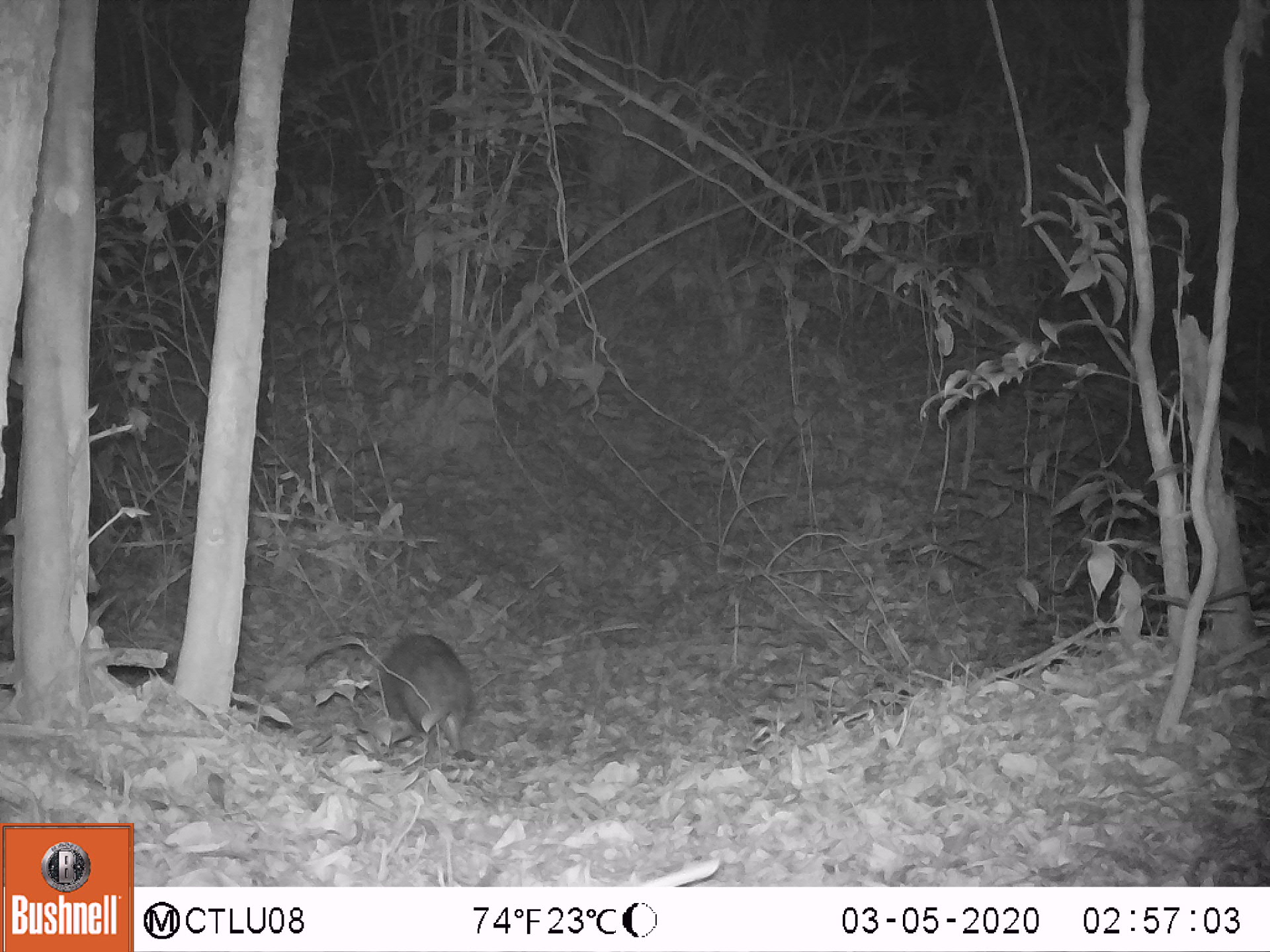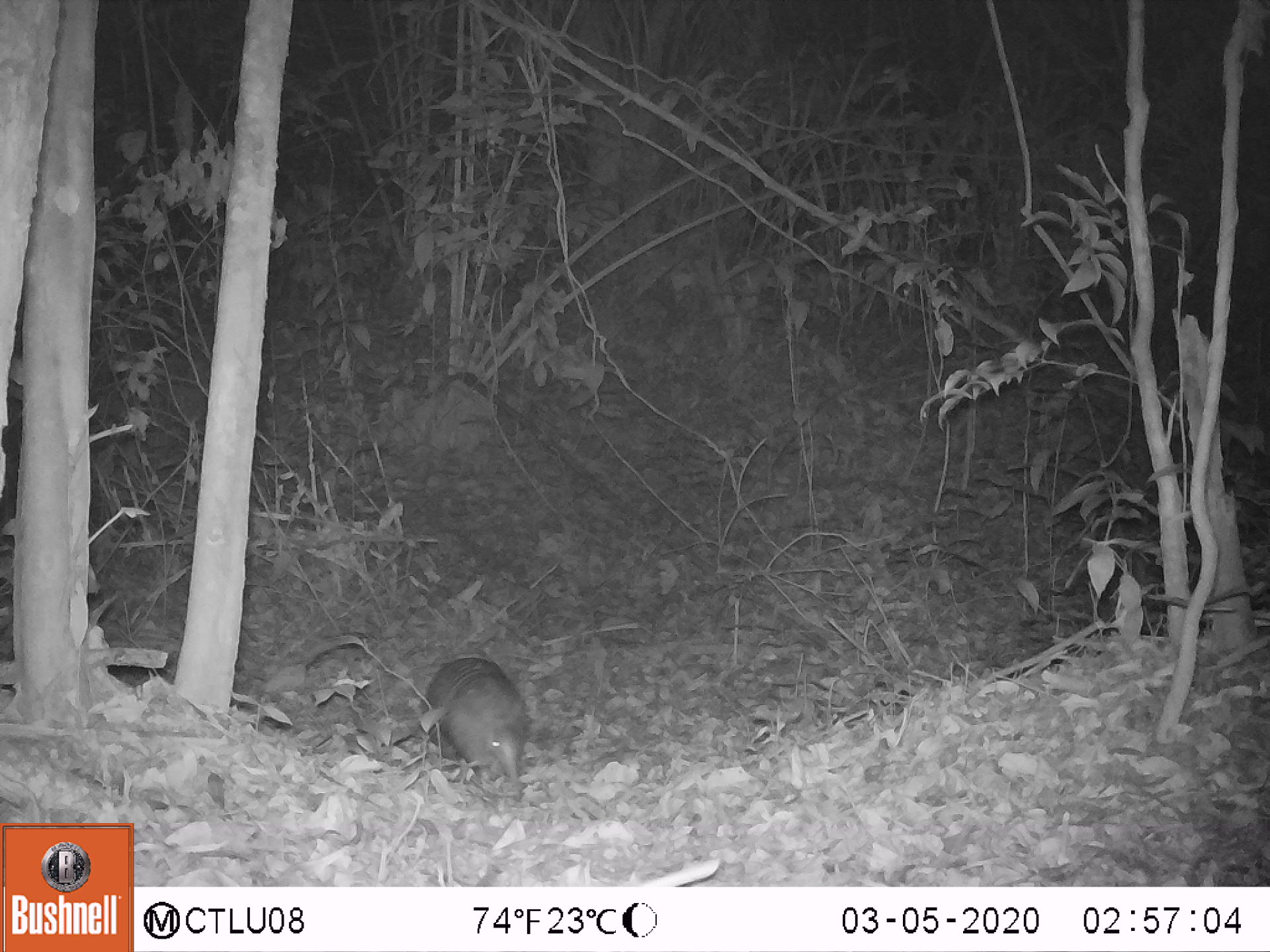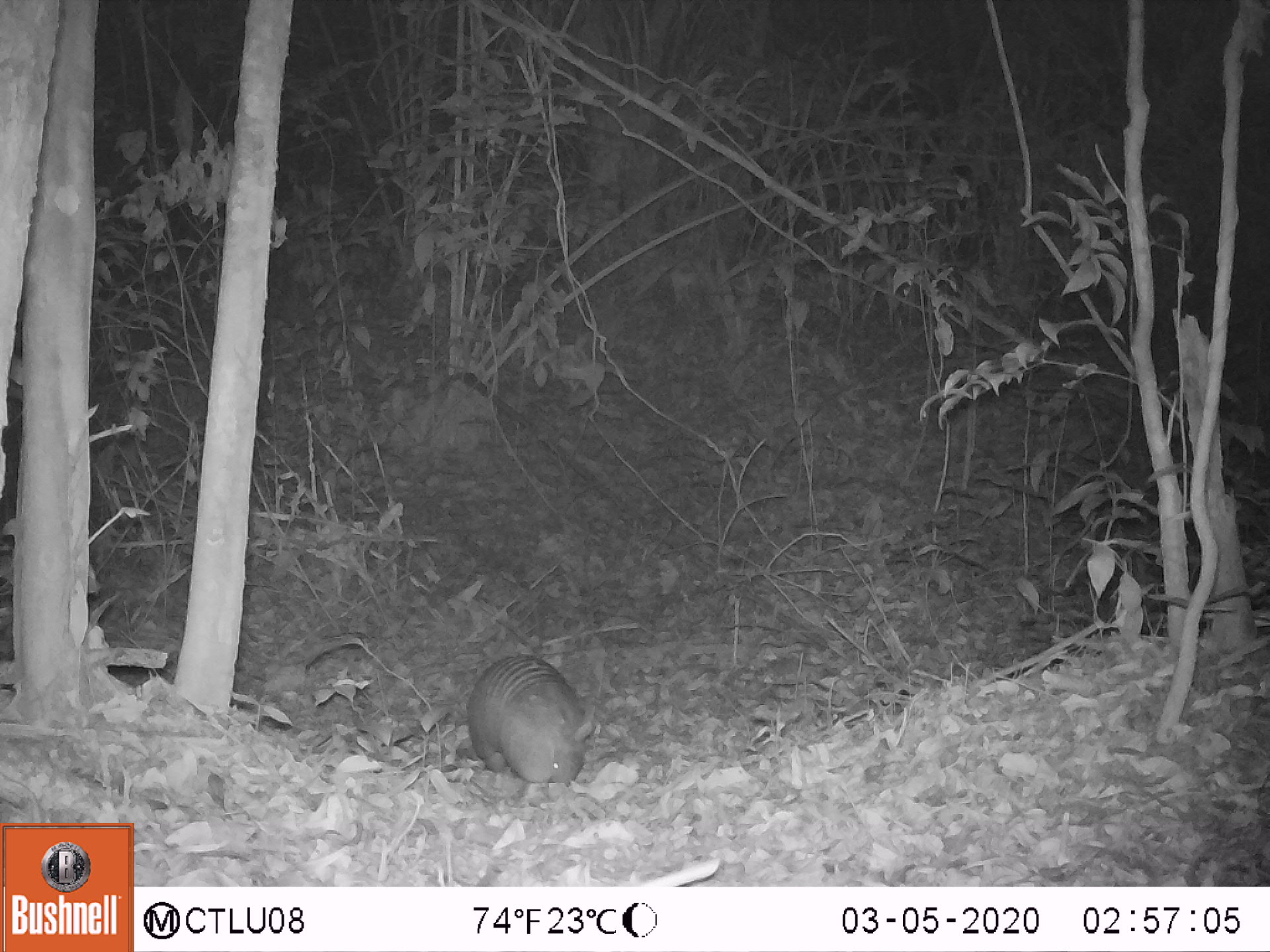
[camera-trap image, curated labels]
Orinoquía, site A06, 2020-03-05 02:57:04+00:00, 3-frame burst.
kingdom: Animalia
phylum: Chordata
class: Mammalia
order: Cingulata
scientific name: Cingulata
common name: armadillo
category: unknown armadillo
Unknown armadillo (armadillo) (Cingulata).